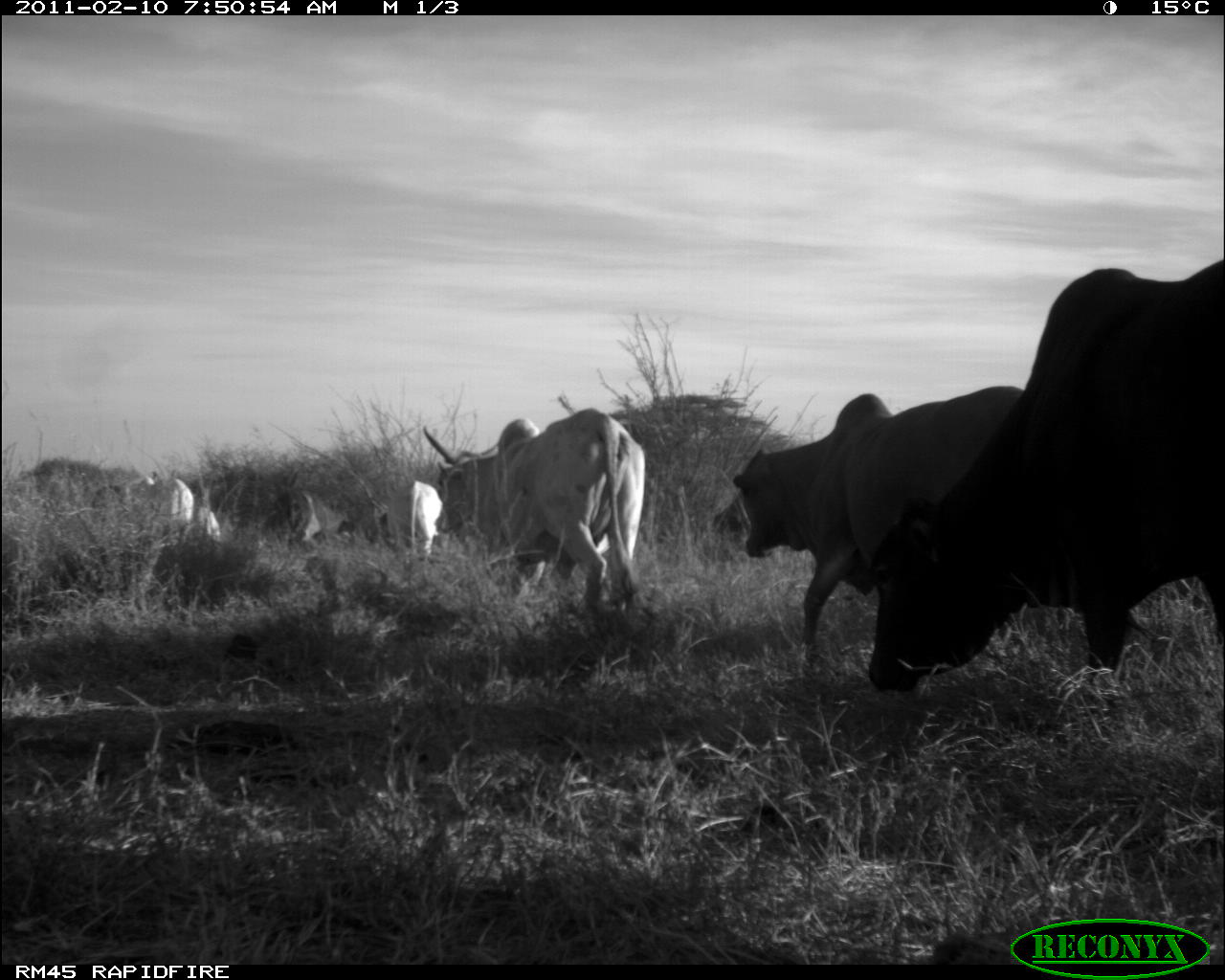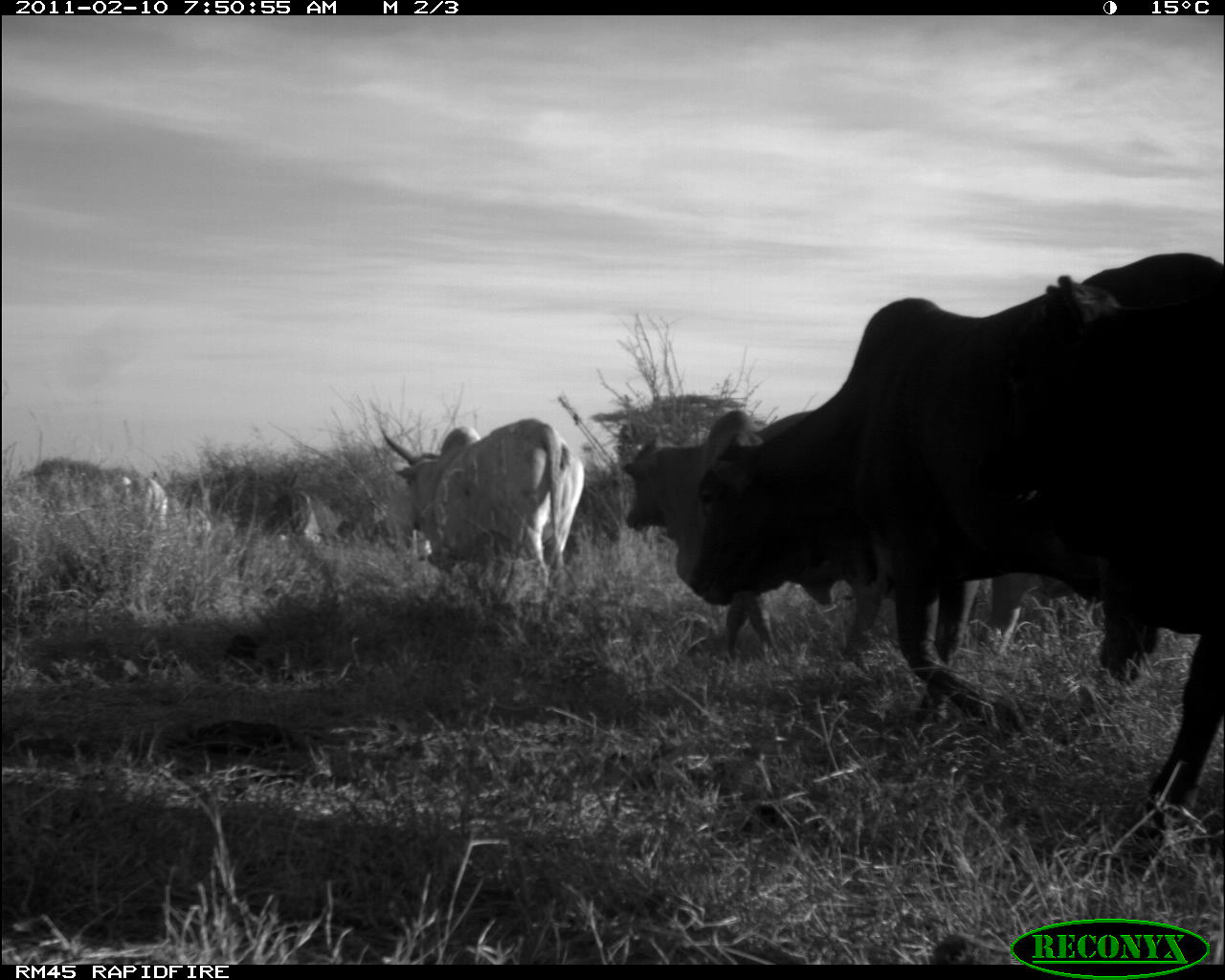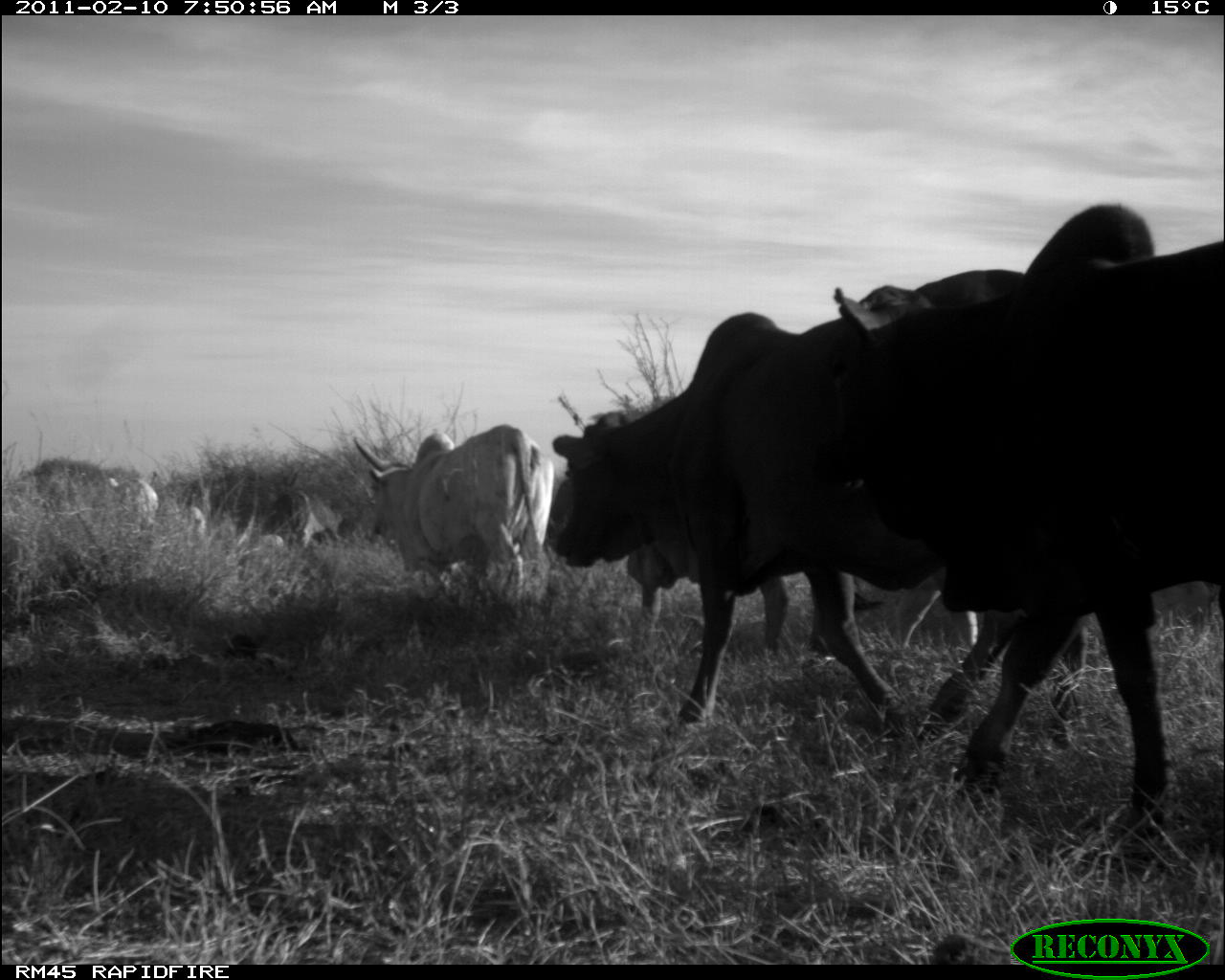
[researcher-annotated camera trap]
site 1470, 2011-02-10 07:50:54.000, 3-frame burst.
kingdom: Animalia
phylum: Chordata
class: Mammalia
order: Artiodactyla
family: Bovidae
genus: Bos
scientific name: Bos taurus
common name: domestic cattle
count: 10